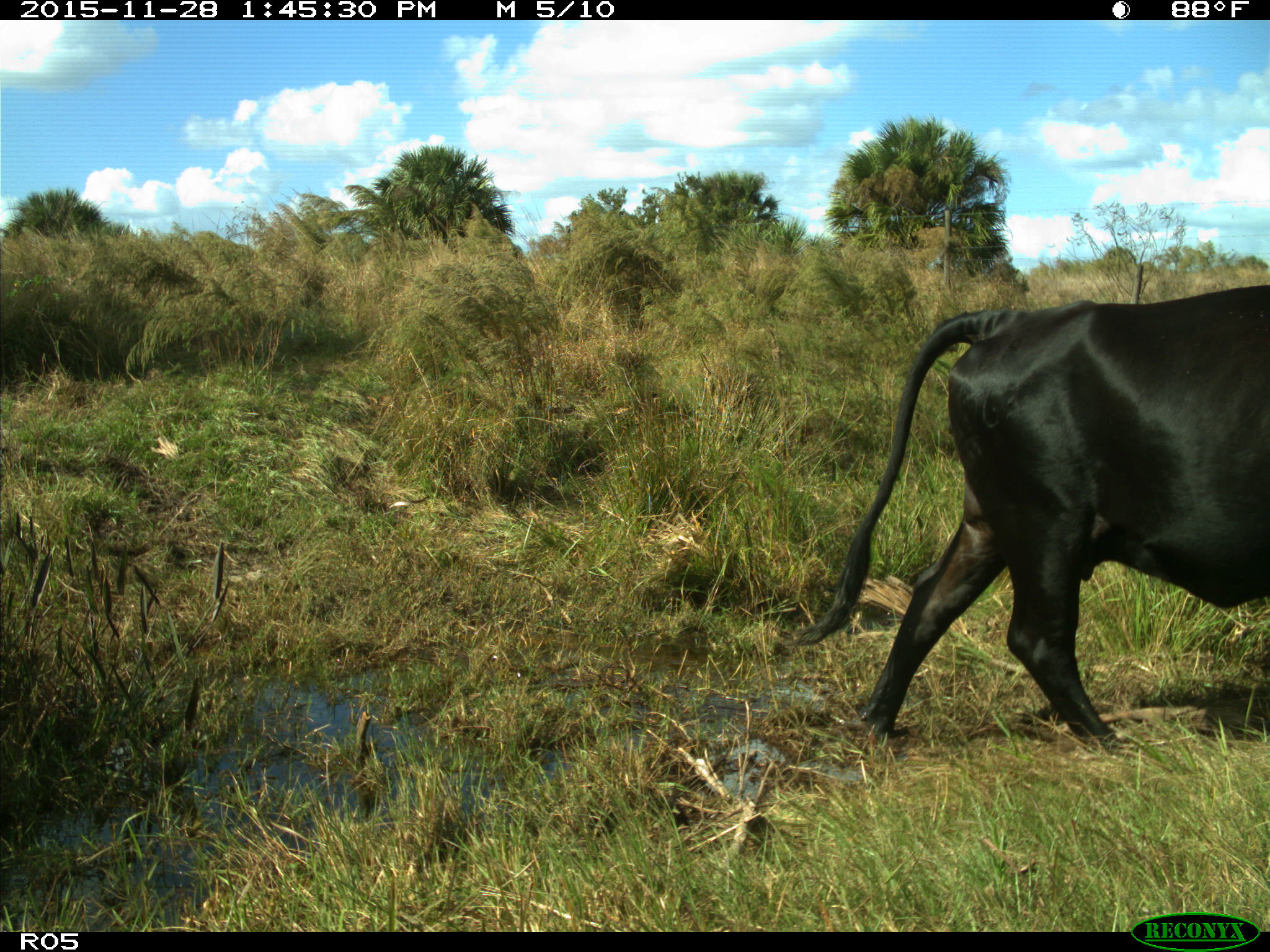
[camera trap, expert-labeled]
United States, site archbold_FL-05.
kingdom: Animalia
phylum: Chordata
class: Mammalia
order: Artiodactyla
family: Bovidae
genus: Bos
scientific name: Bos taurus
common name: domestic cow